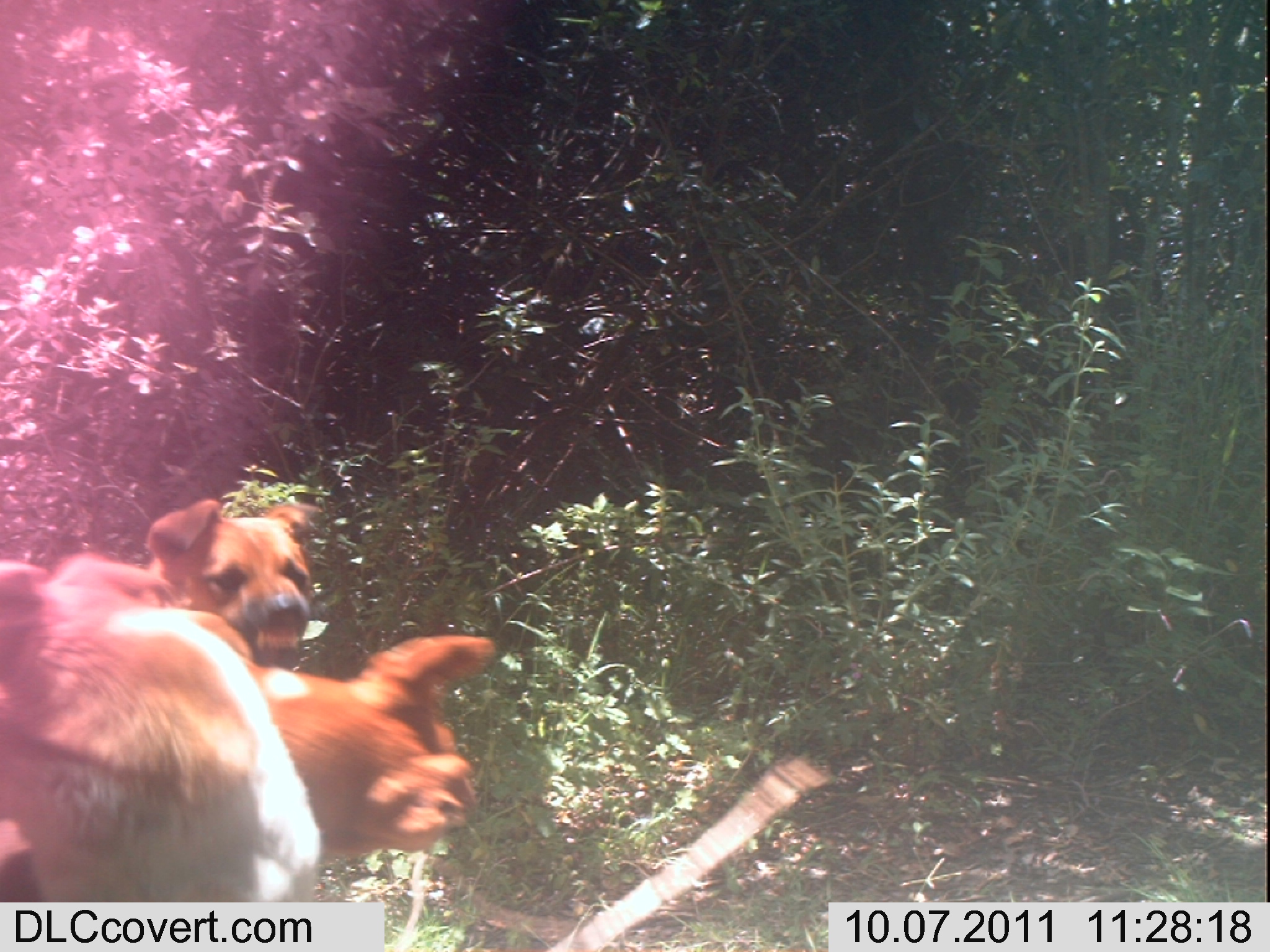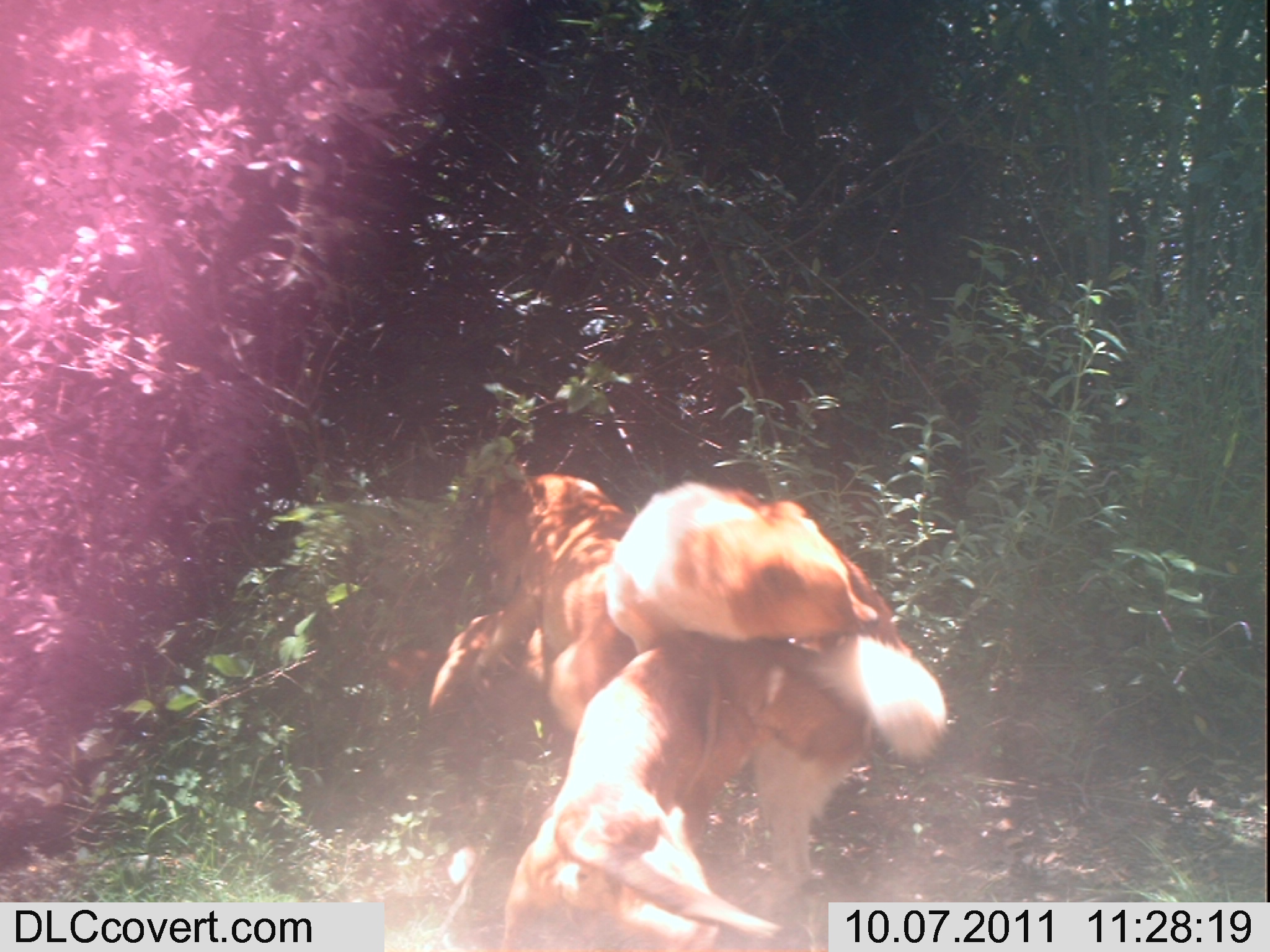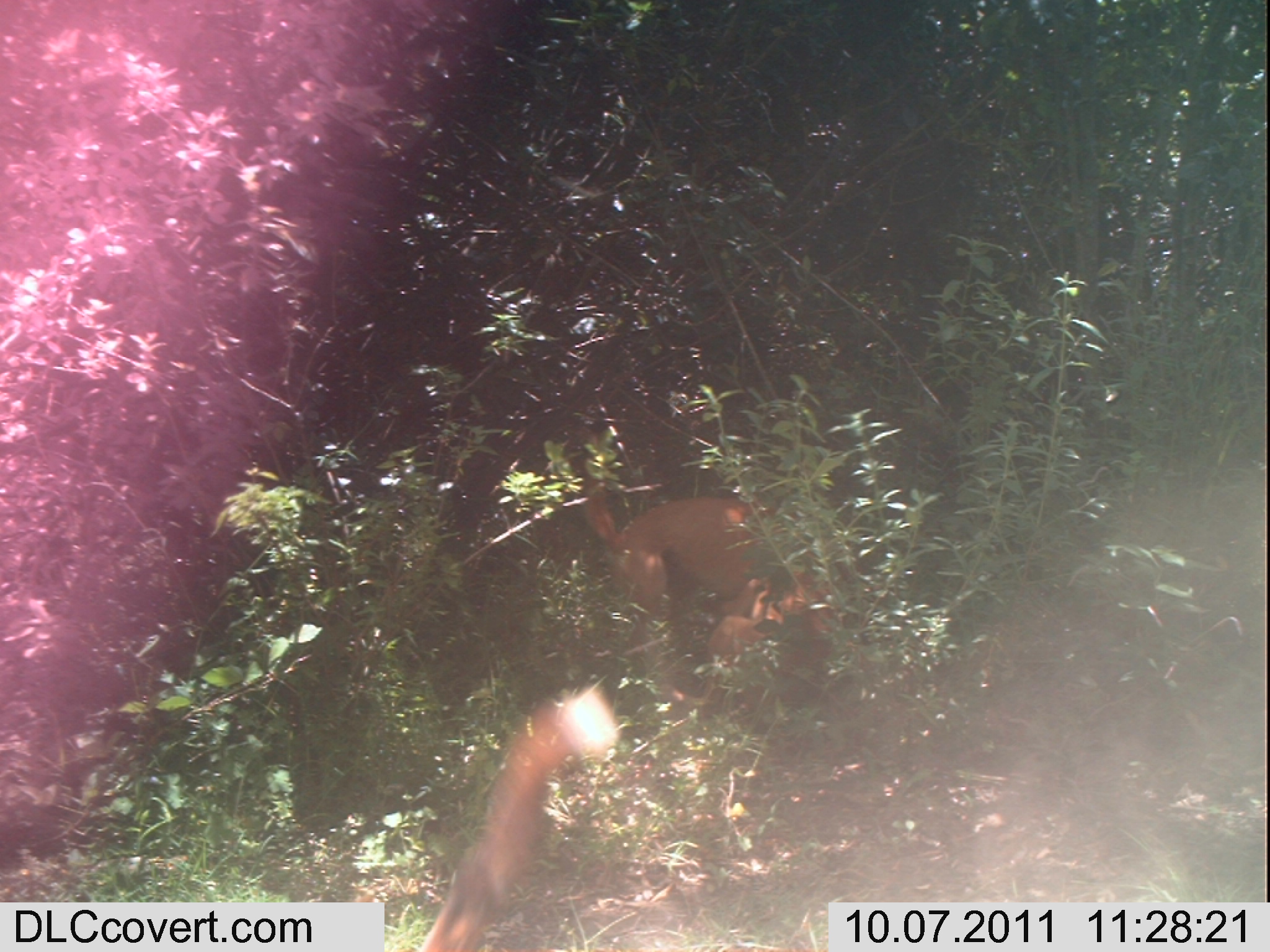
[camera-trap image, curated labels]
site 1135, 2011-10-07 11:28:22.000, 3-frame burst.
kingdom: Animalia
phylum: Chordata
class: Mammalia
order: Carnivora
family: Canidae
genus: Canis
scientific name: Canis familiaris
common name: domestic dog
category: canis lupus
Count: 2.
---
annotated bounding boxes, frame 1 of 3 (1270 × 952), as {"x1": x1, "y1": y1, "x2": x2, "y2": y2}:
canis lupus: {"x1": 47, "y1": 553, "x2": 497, "y2": 860}; {"x1": 0, "y1": 555, "x2": 321, "y2": 902}; {"x1": 141, "y1": 494, "x2": 320, "y2": 671}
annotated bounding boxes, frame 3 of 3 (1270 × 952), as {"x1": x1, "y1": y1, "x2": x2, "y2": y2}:
canis lupus: {"x1": 417, "y1": 687, "x2": 620, "y2": 952}; {"x1": 585, "y1": 489, "x2": 856, "y2": 629}; {"x1": 701, "y1": 564, "x2": 851, "y2": 712}